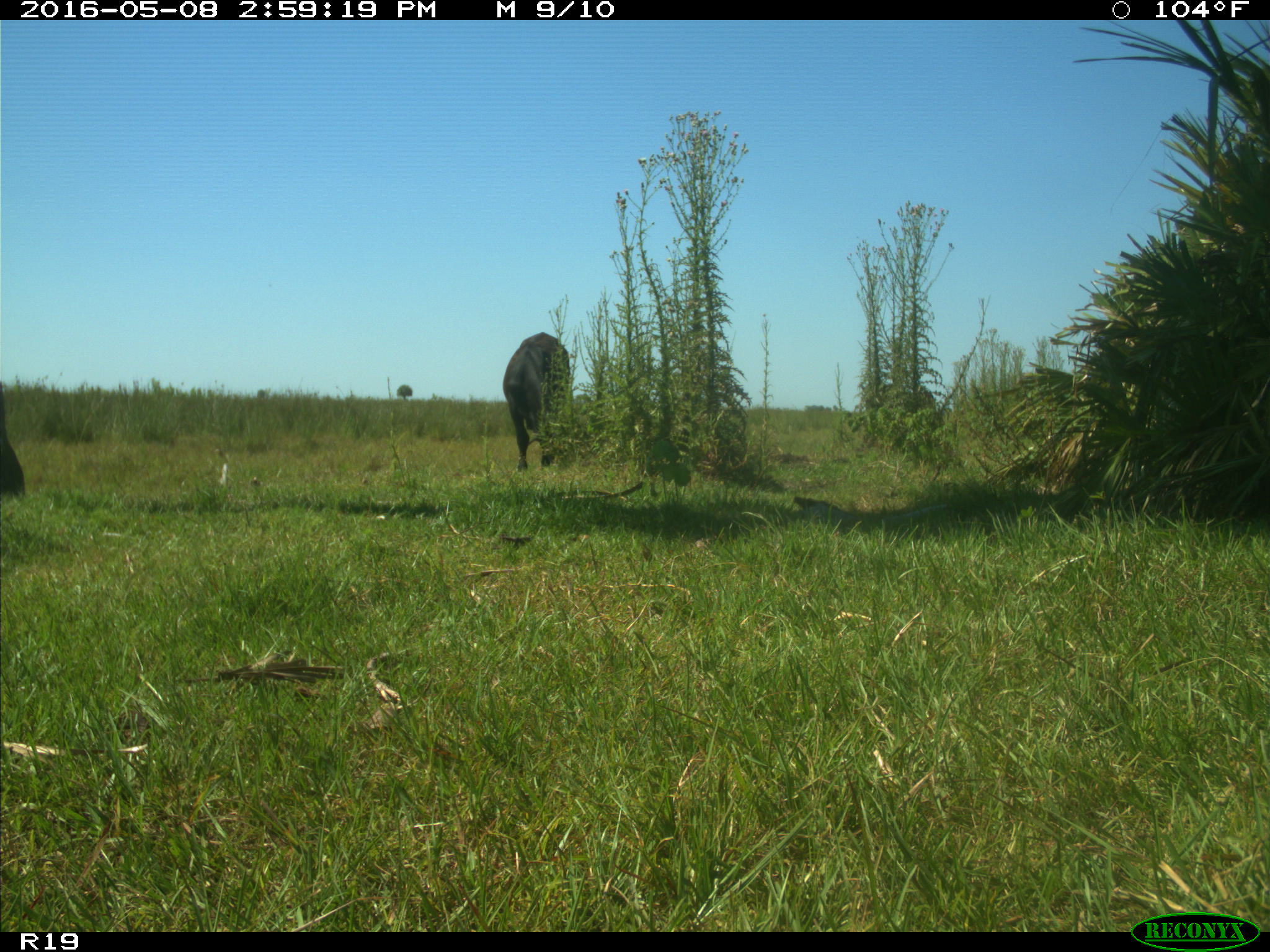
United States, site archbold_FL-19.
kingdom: Animalia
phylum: Chordata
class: Mammalia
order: Artiodactyla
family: Bovidae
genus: Bos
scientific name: Bos taurus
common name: domestic cow